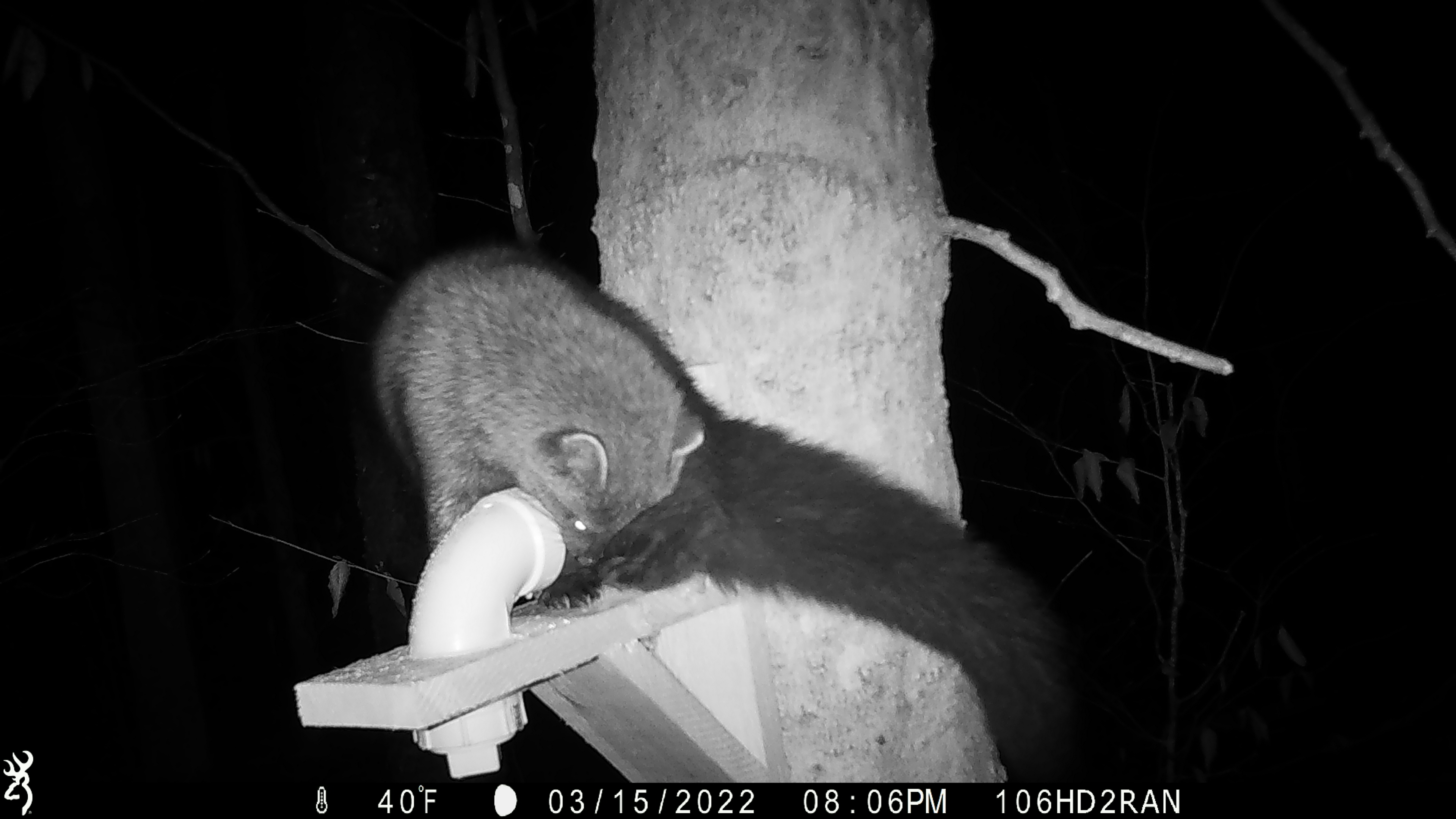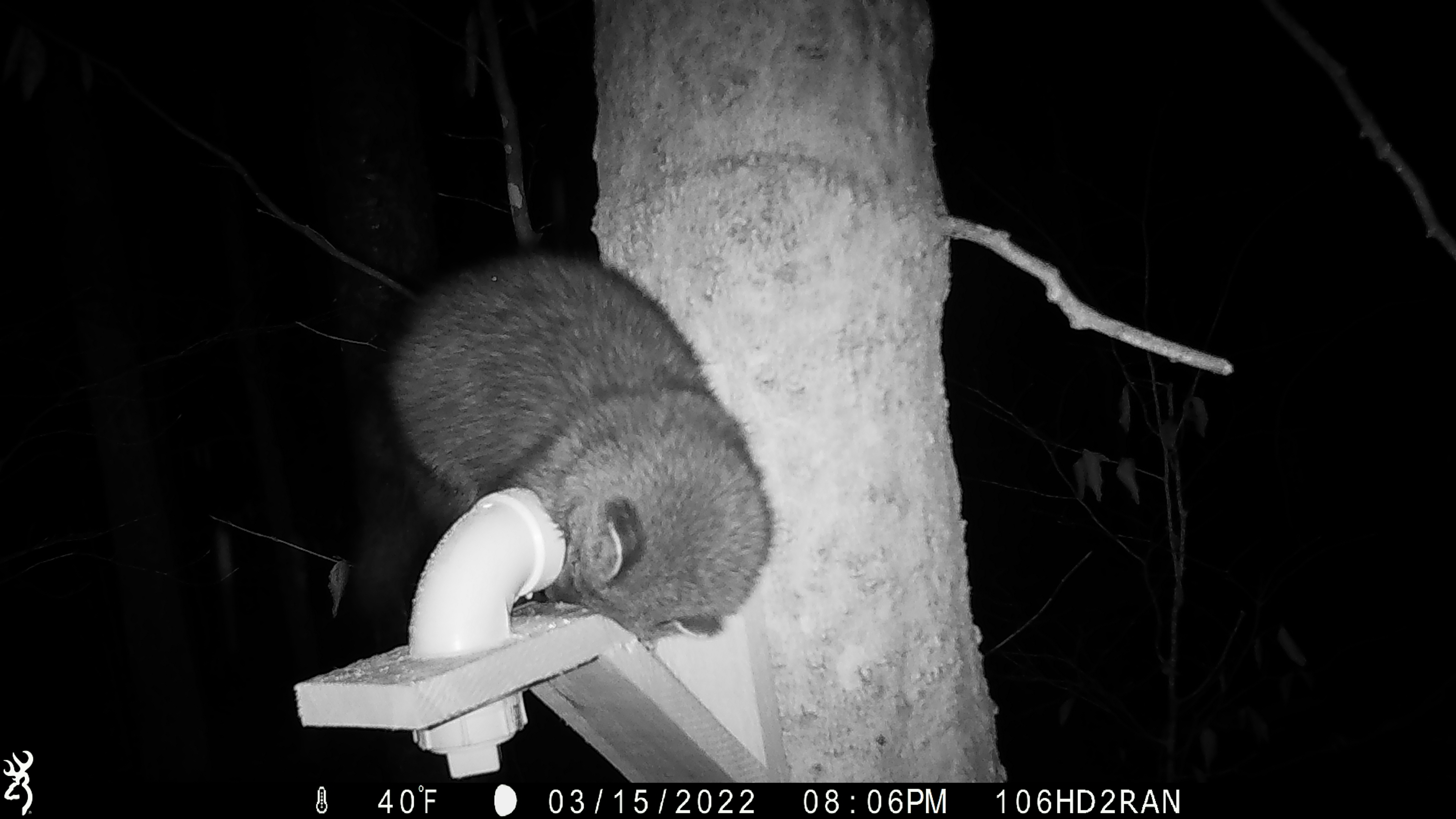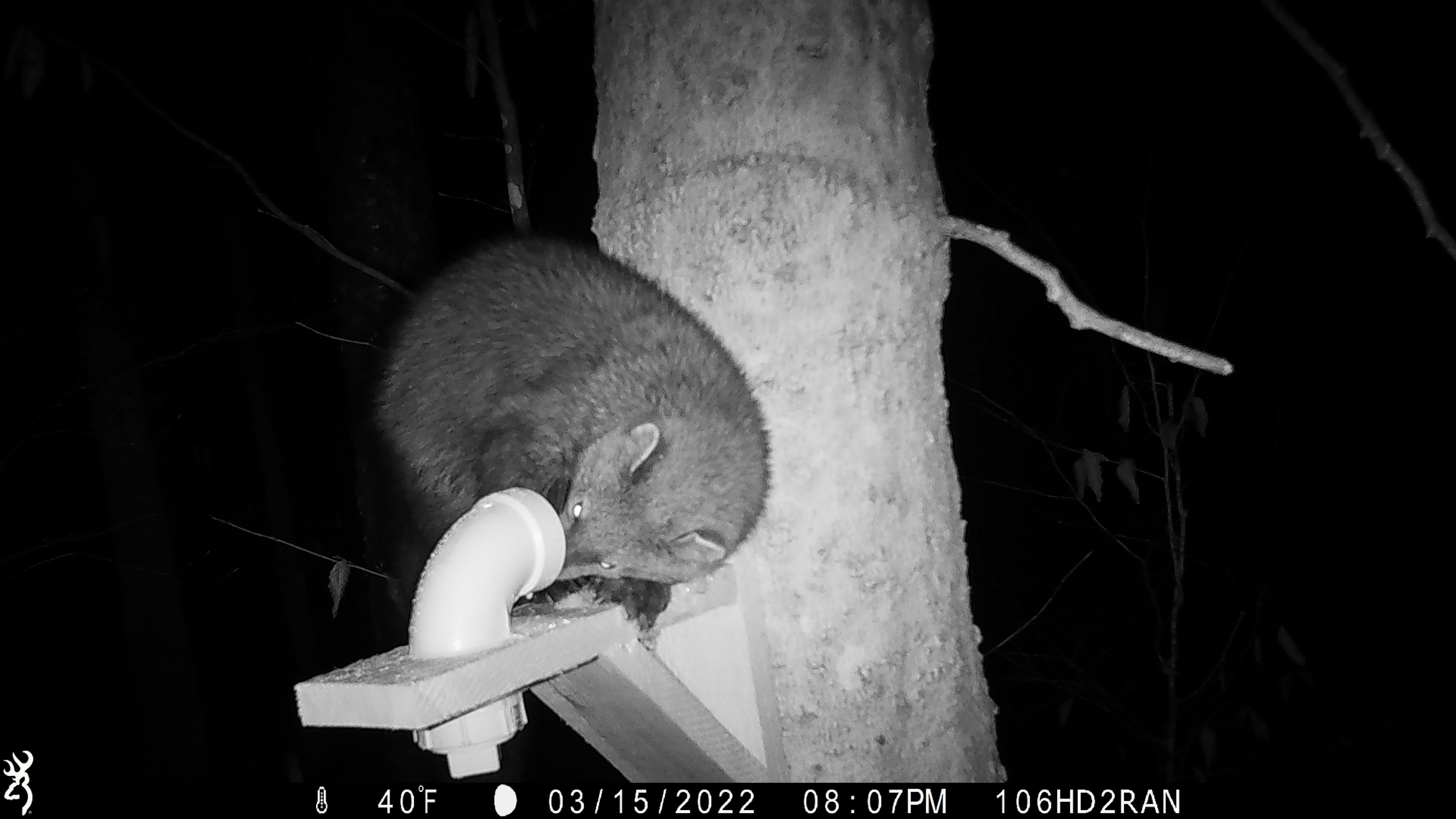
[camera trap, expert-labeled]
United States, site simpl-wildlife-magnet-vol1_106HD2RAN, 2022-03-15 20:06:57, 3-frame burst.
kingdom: Animalia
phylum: Chordata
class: Mammalia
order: Carnivora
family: Mustelidae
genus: Pekania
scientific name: Pekania pennanti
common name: fisher